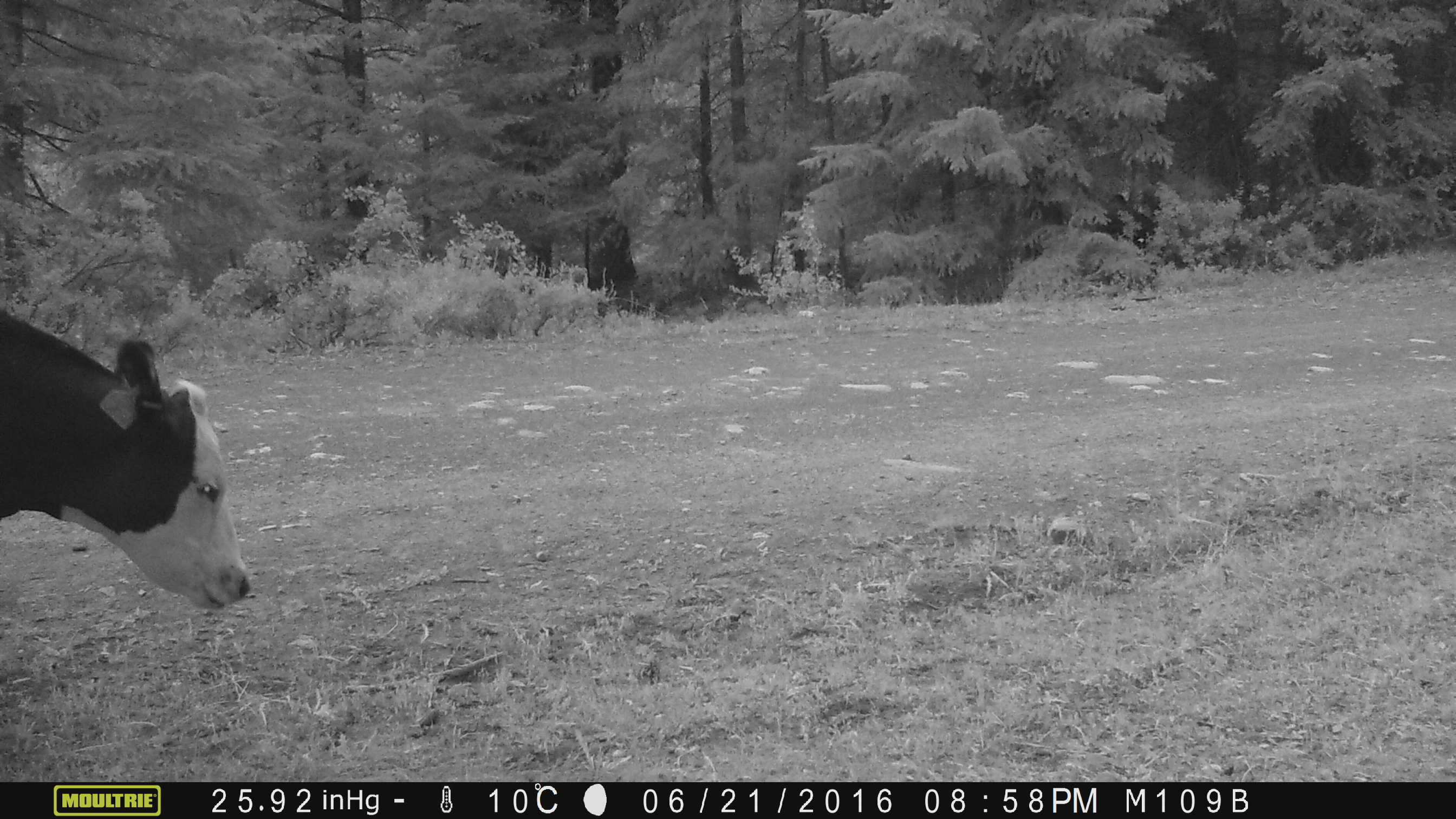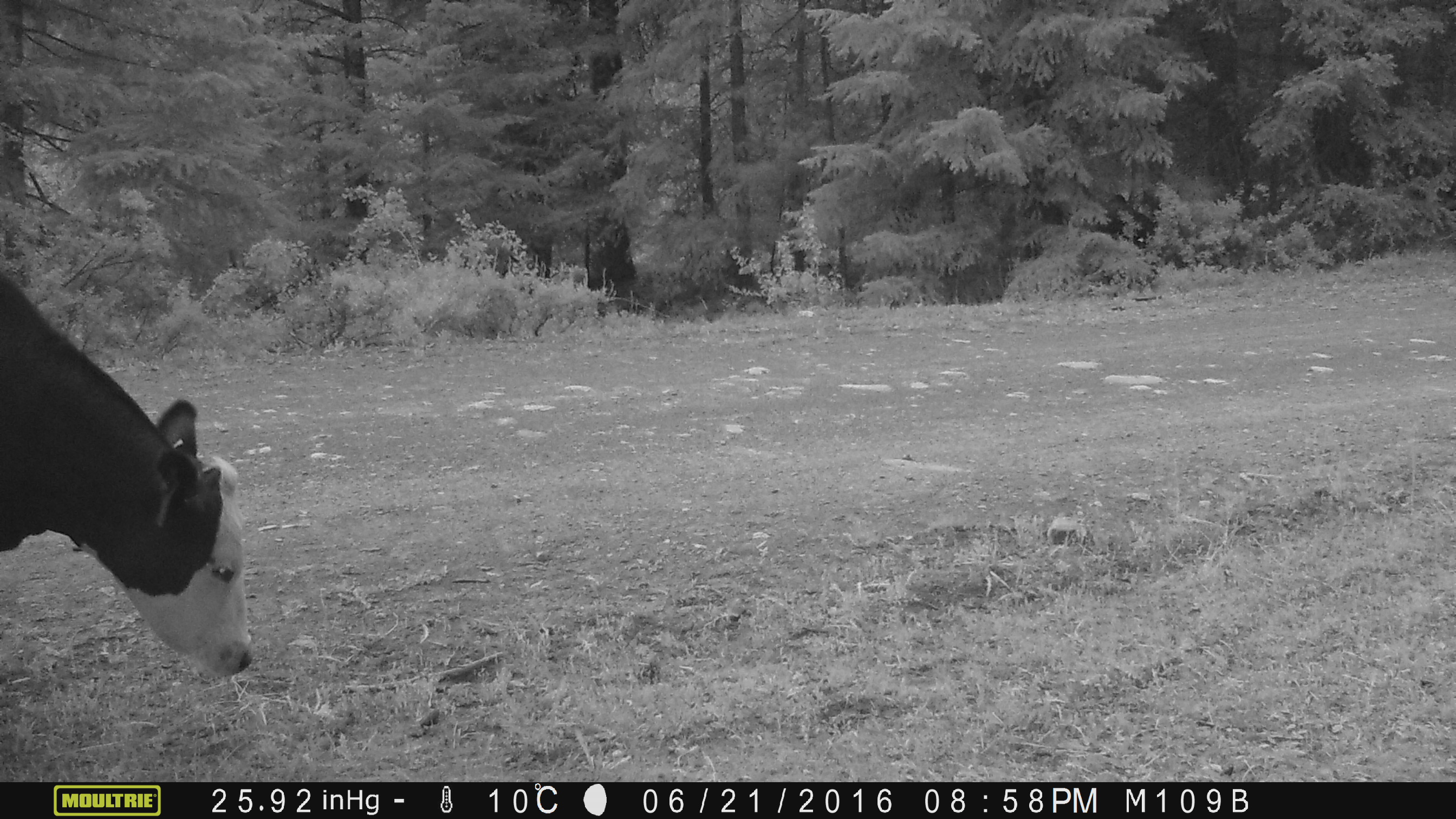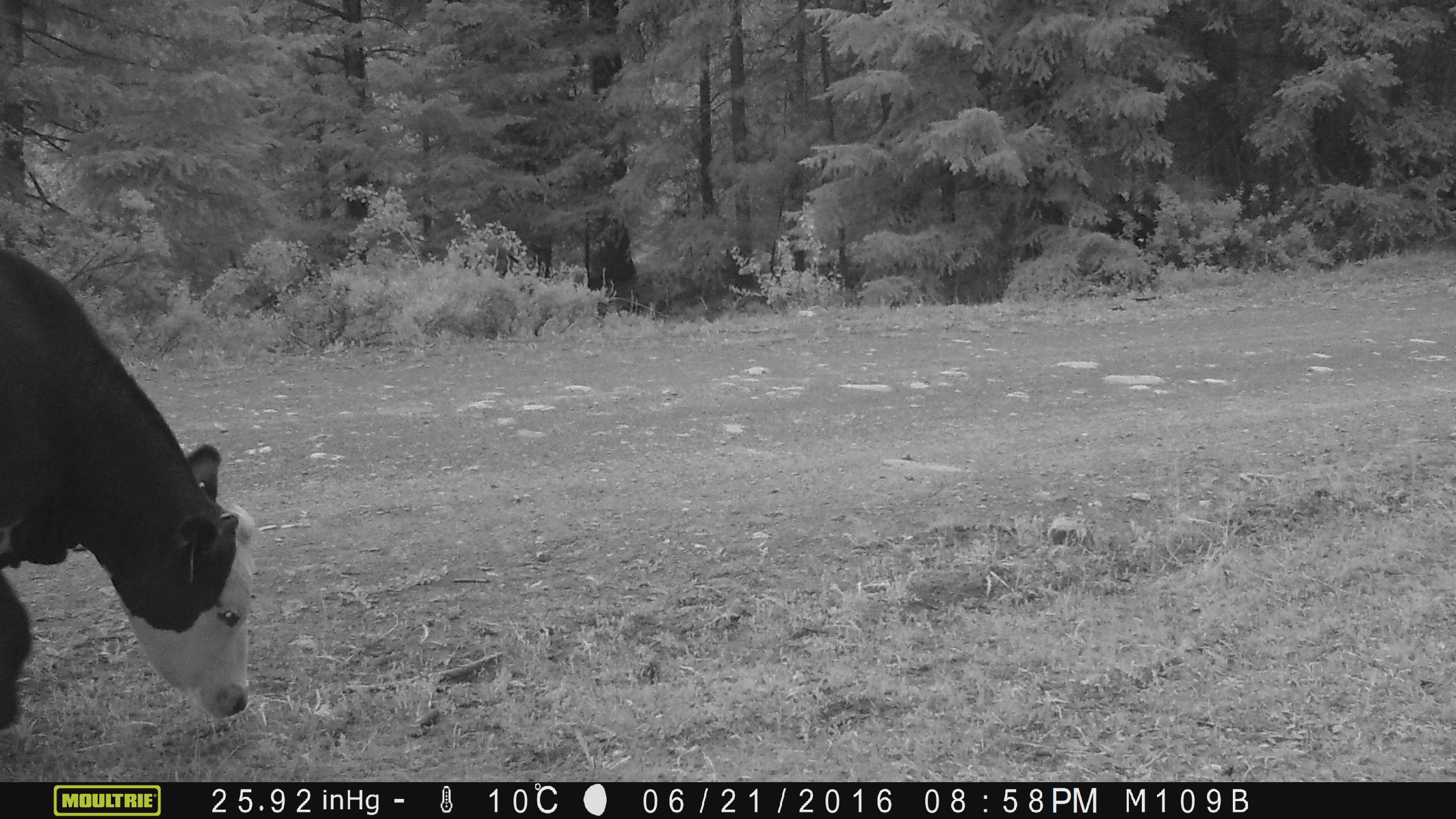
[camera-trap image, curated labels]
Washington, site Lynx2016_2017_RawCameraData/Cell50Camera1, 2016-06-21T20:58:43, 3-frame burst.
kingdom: Animalia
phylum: Chordata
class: Mammalia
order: Artiodactyla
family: Bovidae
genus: Bos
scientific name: Bos taurus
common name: domestic cattle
Domestic cattle (Bos taurus). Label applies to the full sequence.